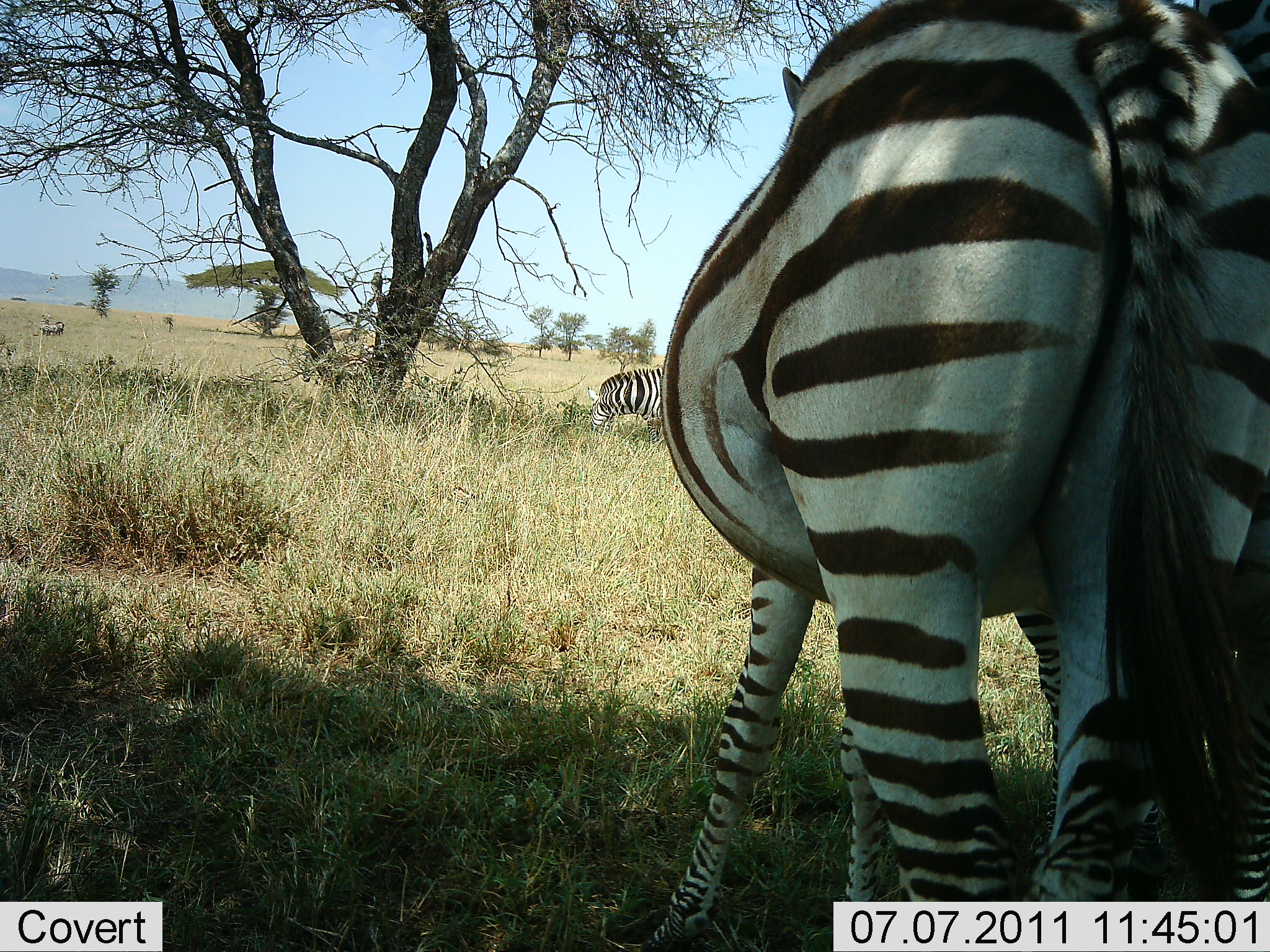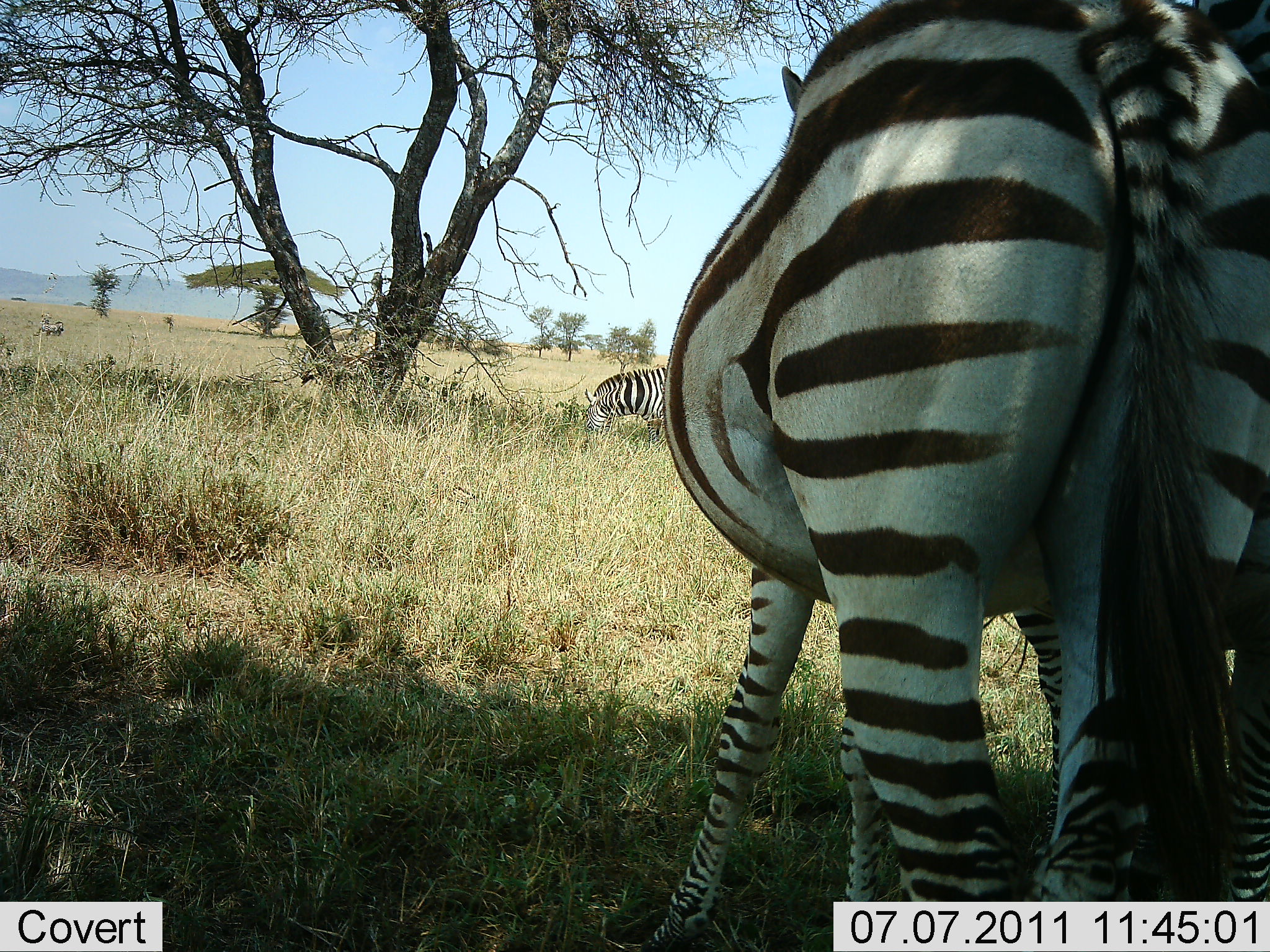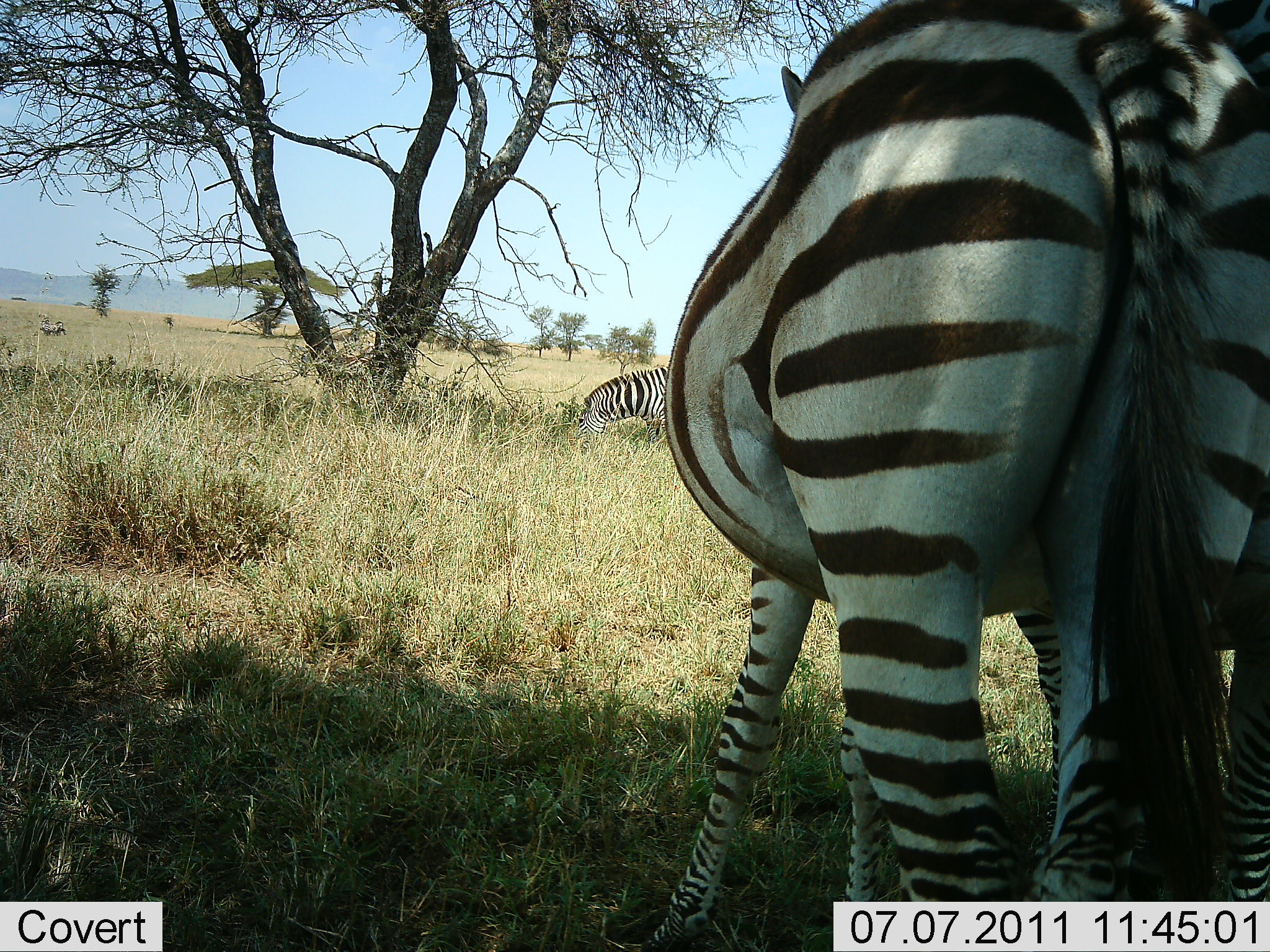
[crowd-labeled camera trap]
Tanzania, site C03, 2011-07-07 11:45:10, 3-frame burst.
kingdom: Animalia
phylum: Chordata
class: Mammalia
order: Perissodactyla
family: Equidae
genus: Equus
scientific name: Equus quagga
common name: plains zebra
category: zebra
Zebra (plains zebra) (Equus quagga), count 3. Behavior (volunteer vote fractions): standing 73%, resting 7%, moving 7%, interacting 13%. Young present (vote fraction): 0%. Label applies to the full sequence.